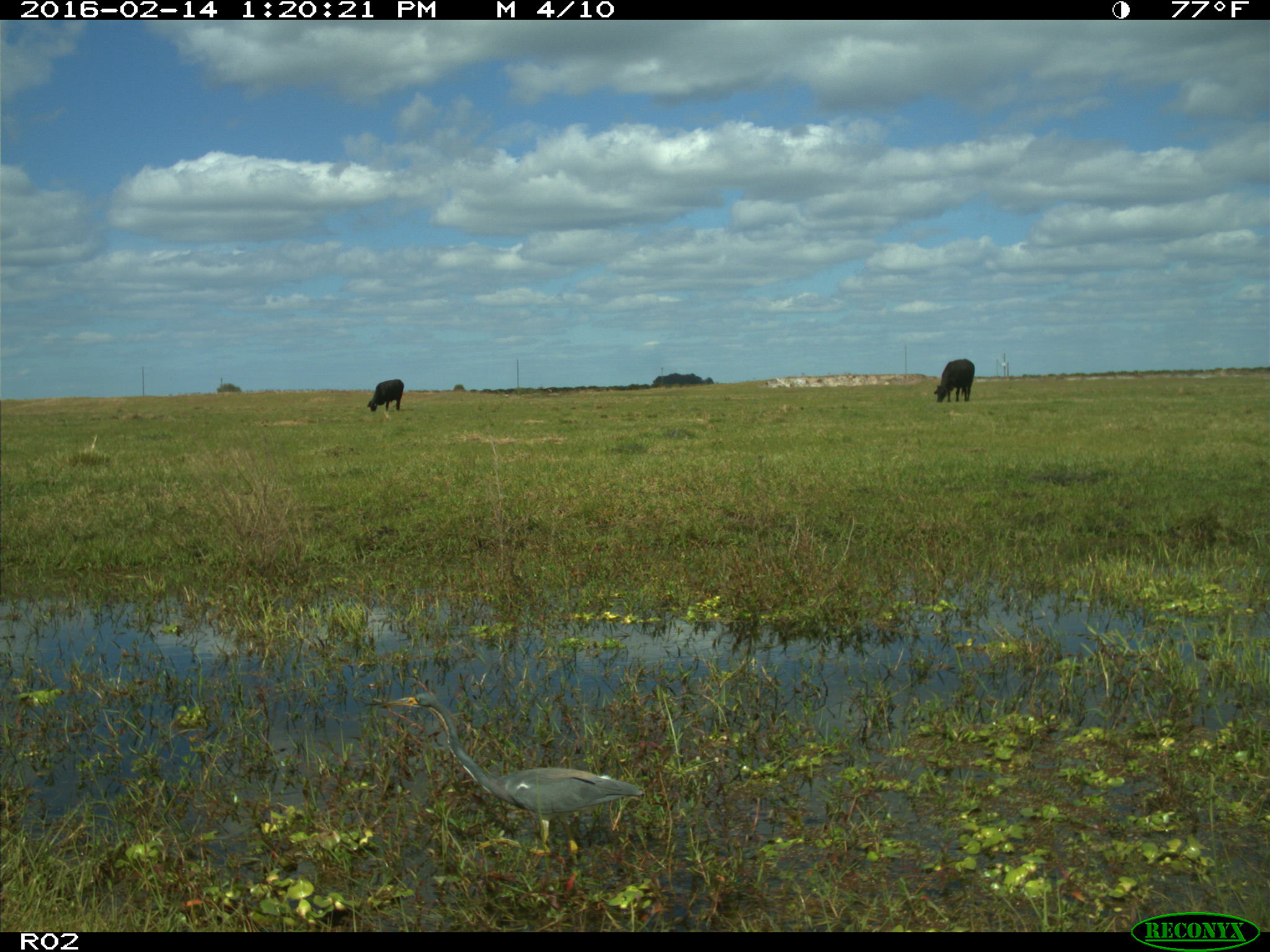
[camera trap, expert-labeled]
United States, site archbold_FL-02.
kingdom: Animalia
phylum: Chordata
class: Mammalia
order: Artiodactyla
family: Bovidae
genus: Bos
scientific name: Bos taurus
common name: domestic cow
Bos taurus (domestic cow).